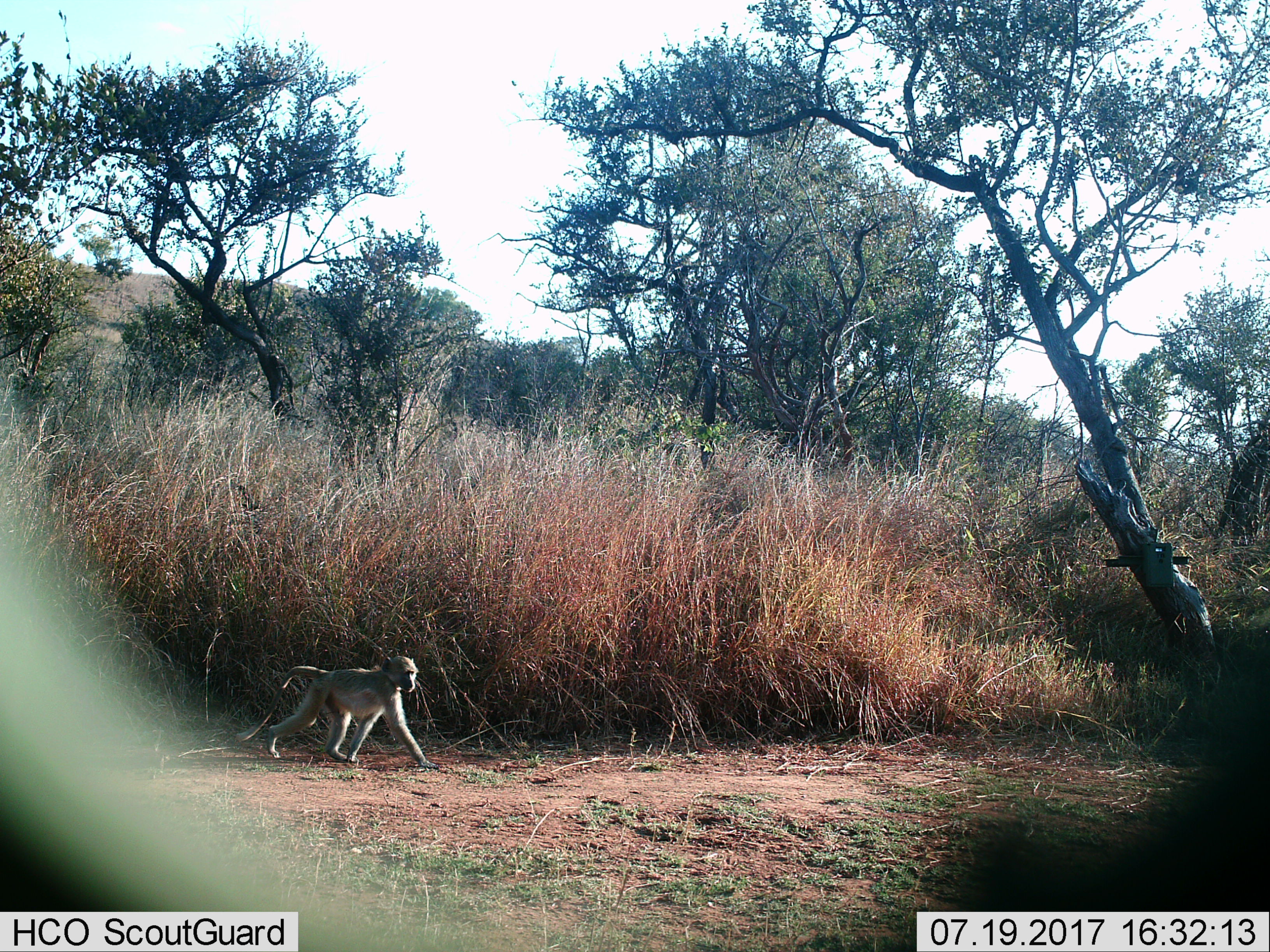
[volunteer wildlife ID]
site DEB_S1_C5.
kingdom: Animalia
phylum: Chordata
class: Mammalia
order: Primates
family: Cercopithecidae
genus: Papio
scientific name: Papio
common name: baboon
Baboon (Papio), count 1. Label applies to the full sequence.